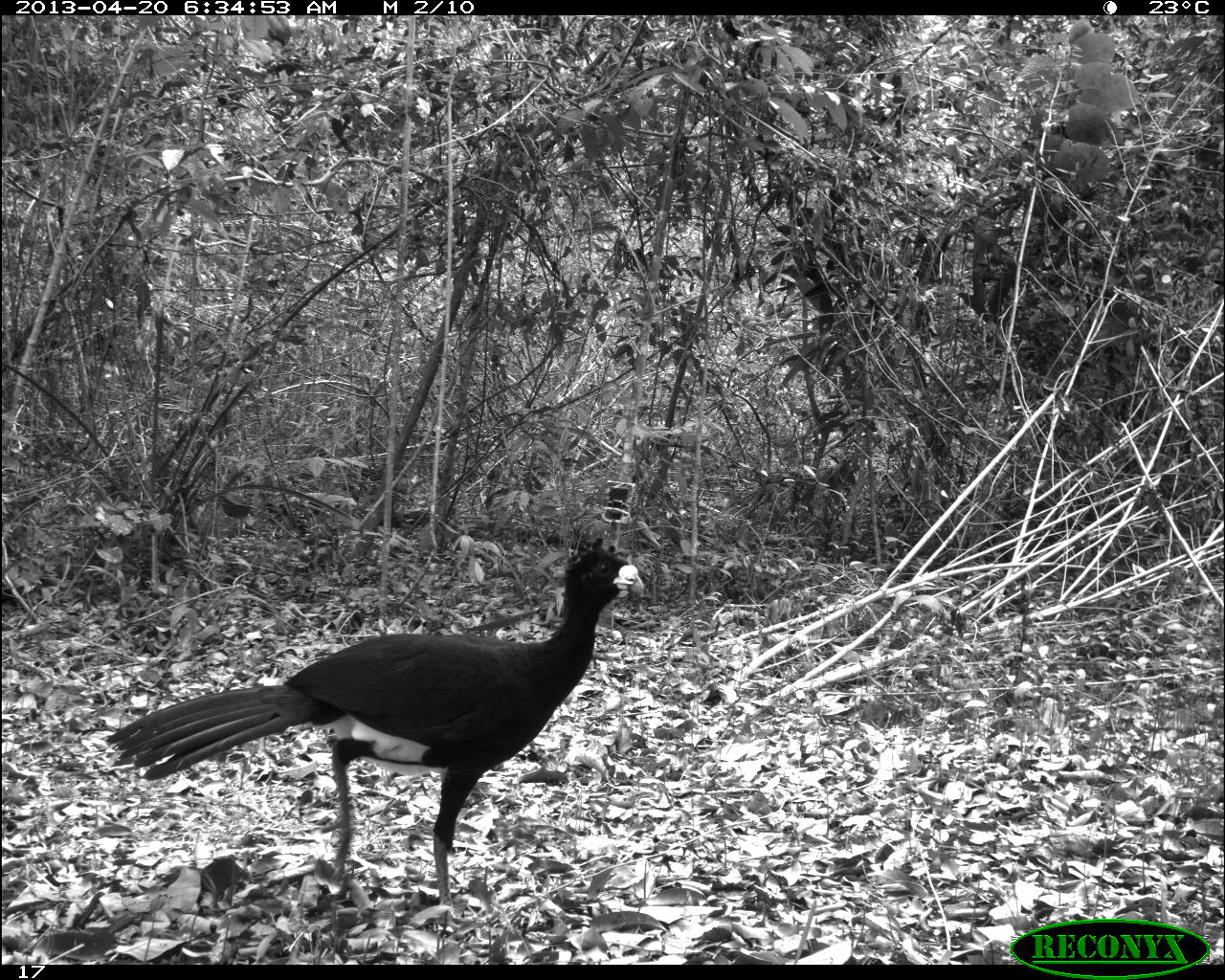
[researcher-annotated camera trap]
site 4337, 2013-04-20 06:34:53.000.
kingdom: Animalia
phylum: Chordata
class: Aves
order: Galliformes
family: Cracidae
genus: Crax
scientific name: Crax rubra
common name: great curassow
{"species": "Crax rubra (great curassow)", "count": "1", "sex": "male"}